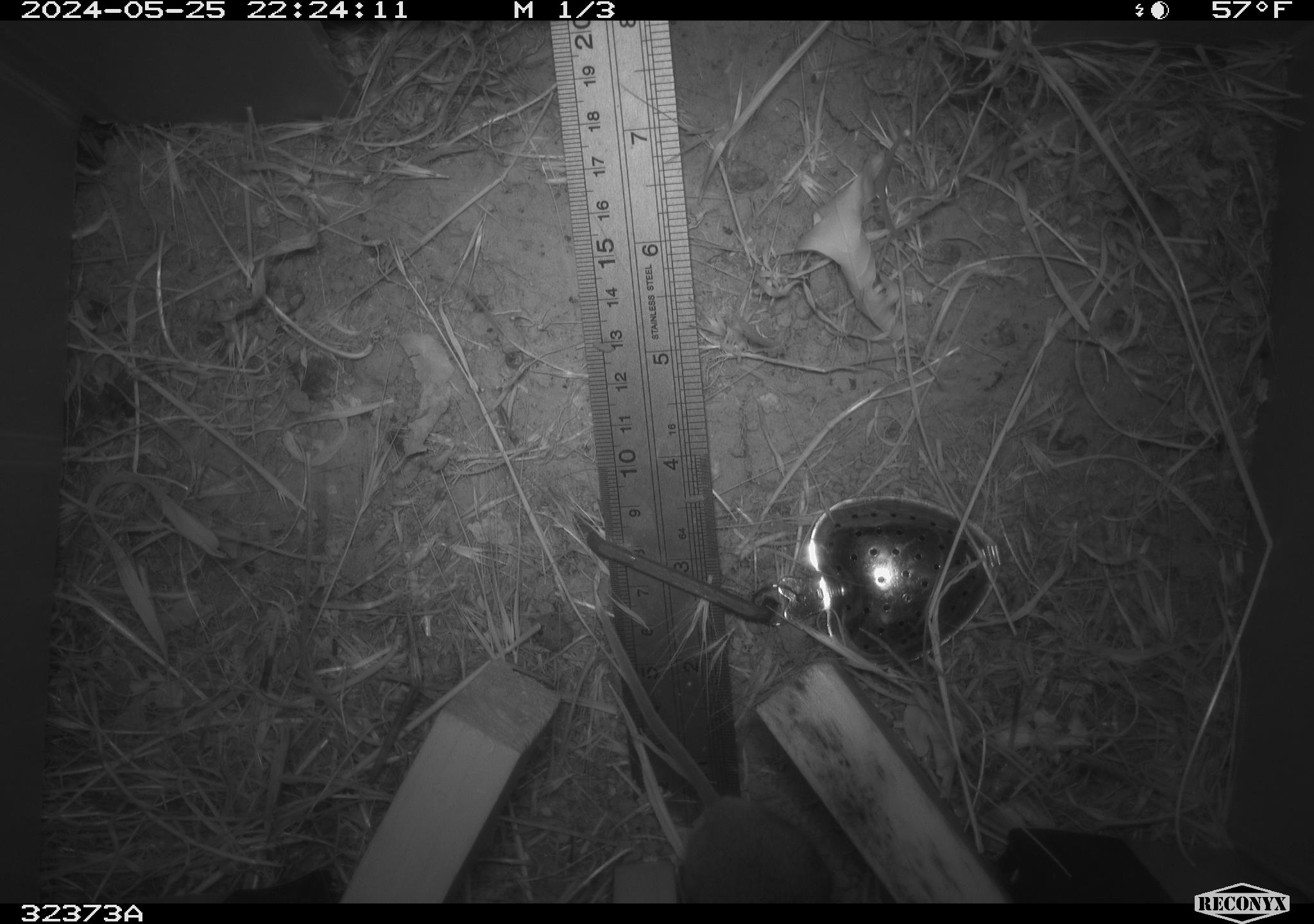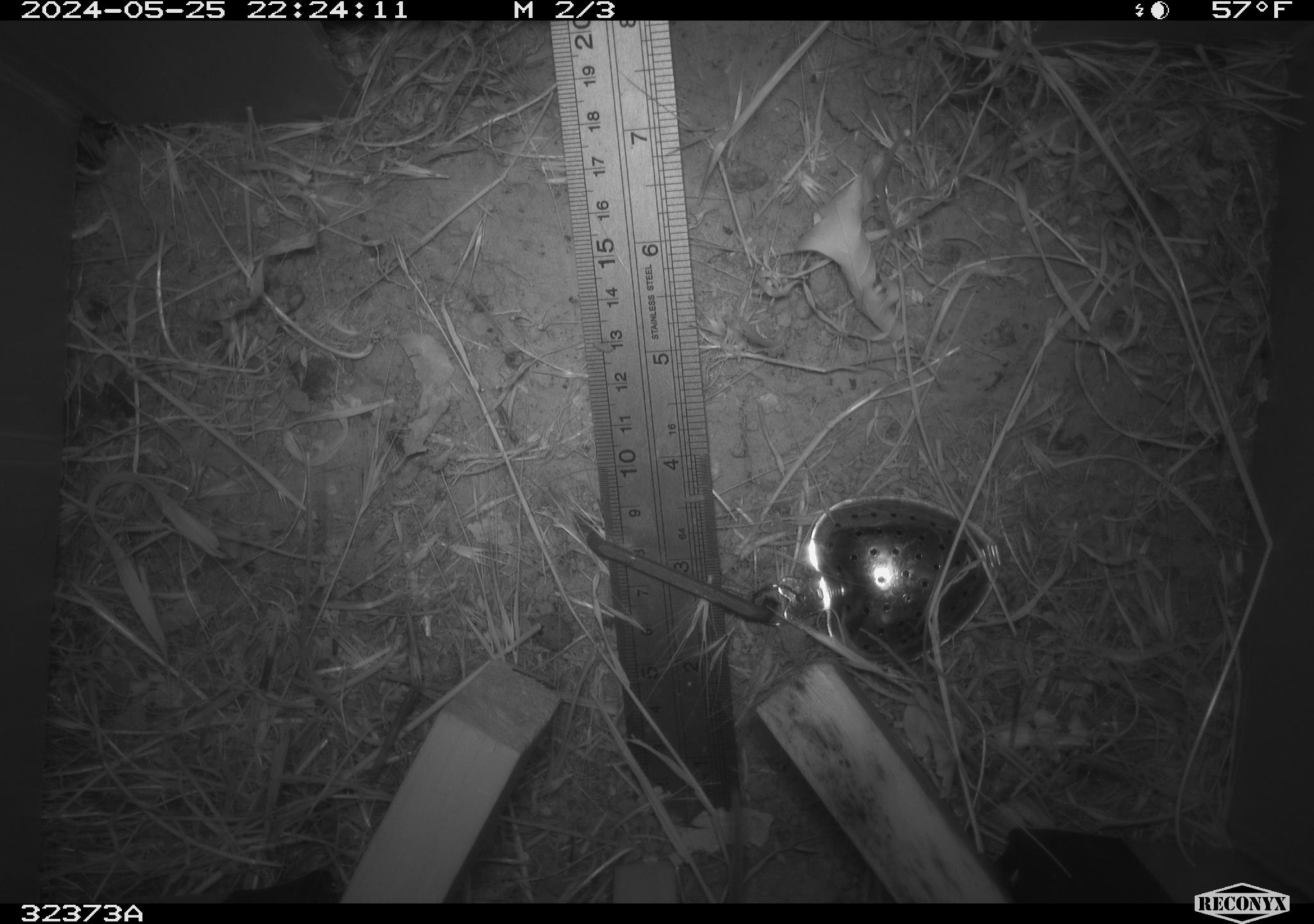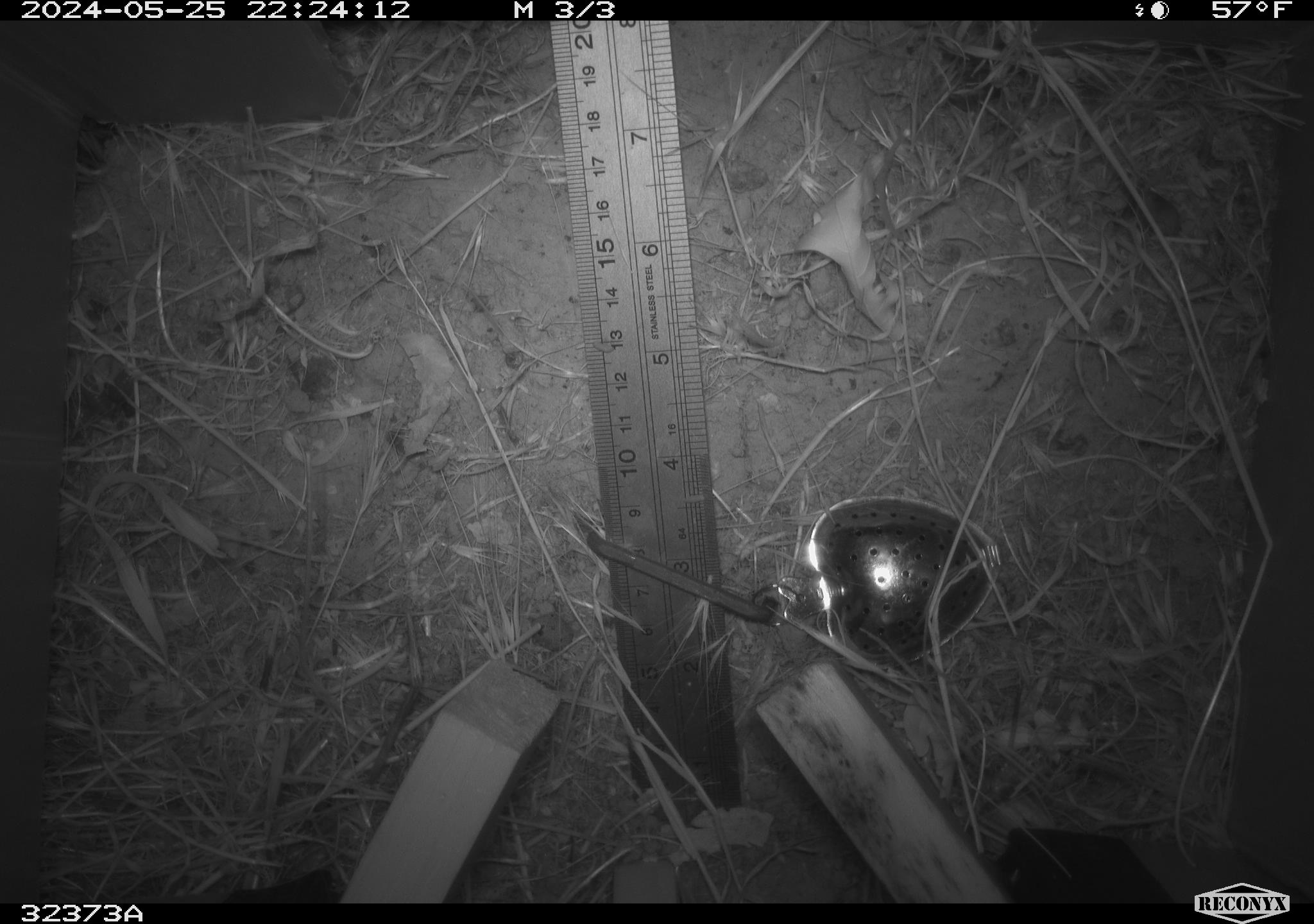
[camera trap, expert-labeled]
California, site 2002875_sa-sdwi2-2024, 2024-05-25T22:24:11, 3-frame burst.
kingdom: Animalia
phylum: Chordata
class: Mammalia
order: Rodentia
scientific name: Rodentia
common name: mouse species